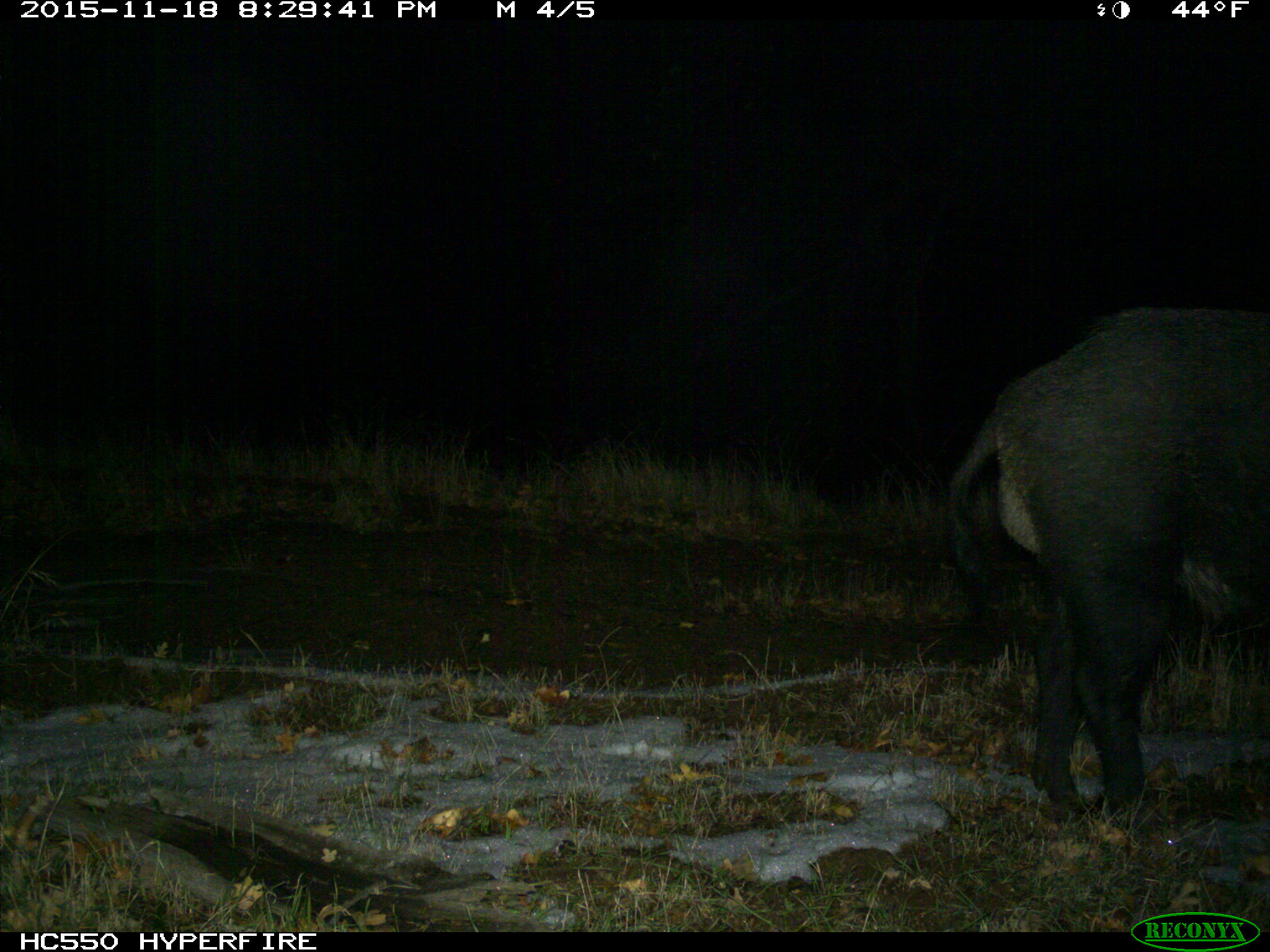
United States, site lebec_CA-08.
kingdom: Animalia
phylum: Chordata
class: Mammalia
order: Artiodactyla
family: Suidae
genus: Sus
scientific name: Sus scrofa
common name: wild boar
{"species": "Sus scrofa (wild boar)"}